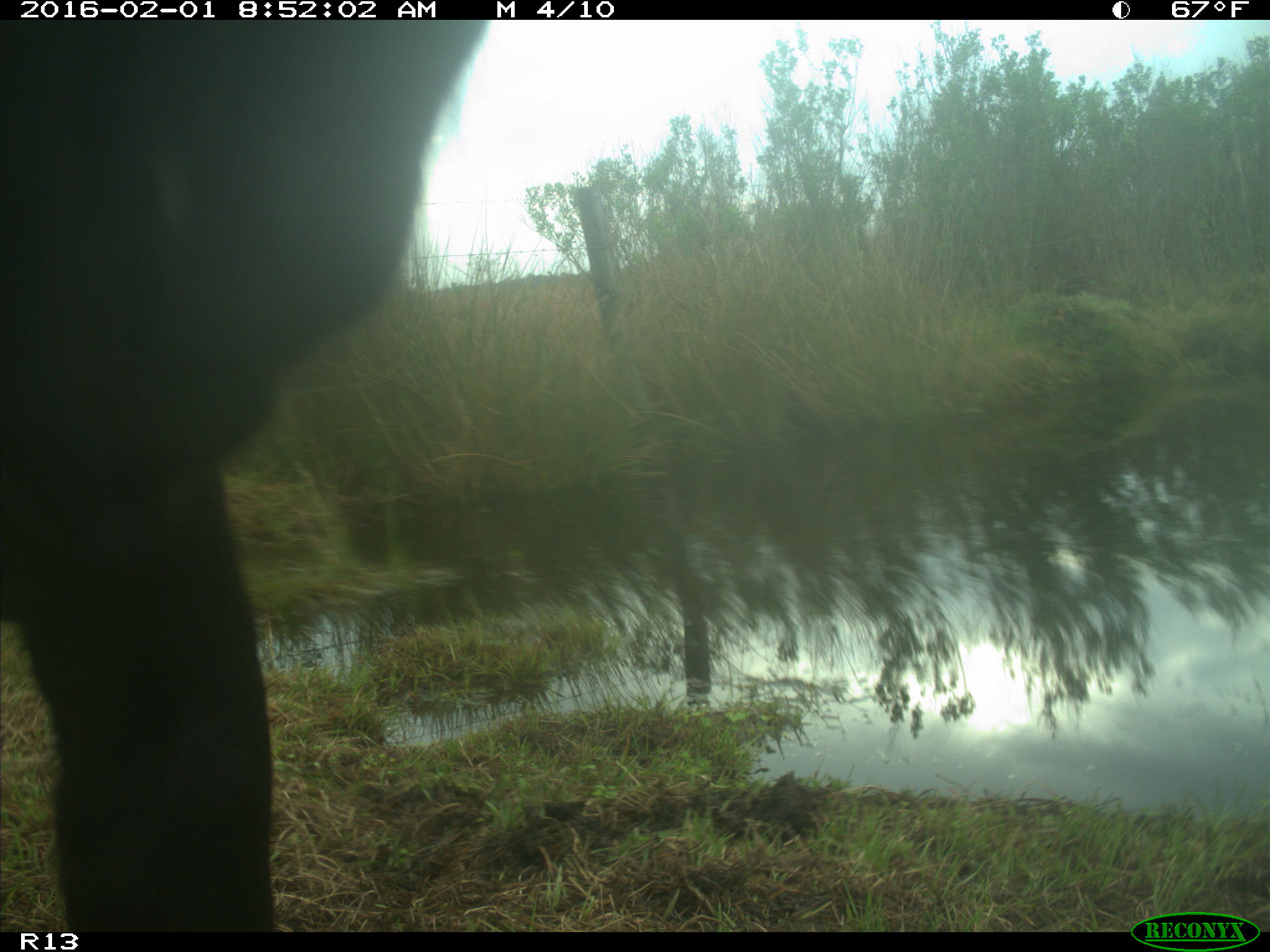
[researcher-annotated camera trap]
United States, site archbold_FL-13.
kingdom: Animalia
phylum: Chordata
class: Mammalia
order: Artiodactyla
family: Bovidae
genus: Bos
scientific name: Bos taurus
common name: domestic cow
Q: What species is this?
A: Bos taurus (domestic cow).